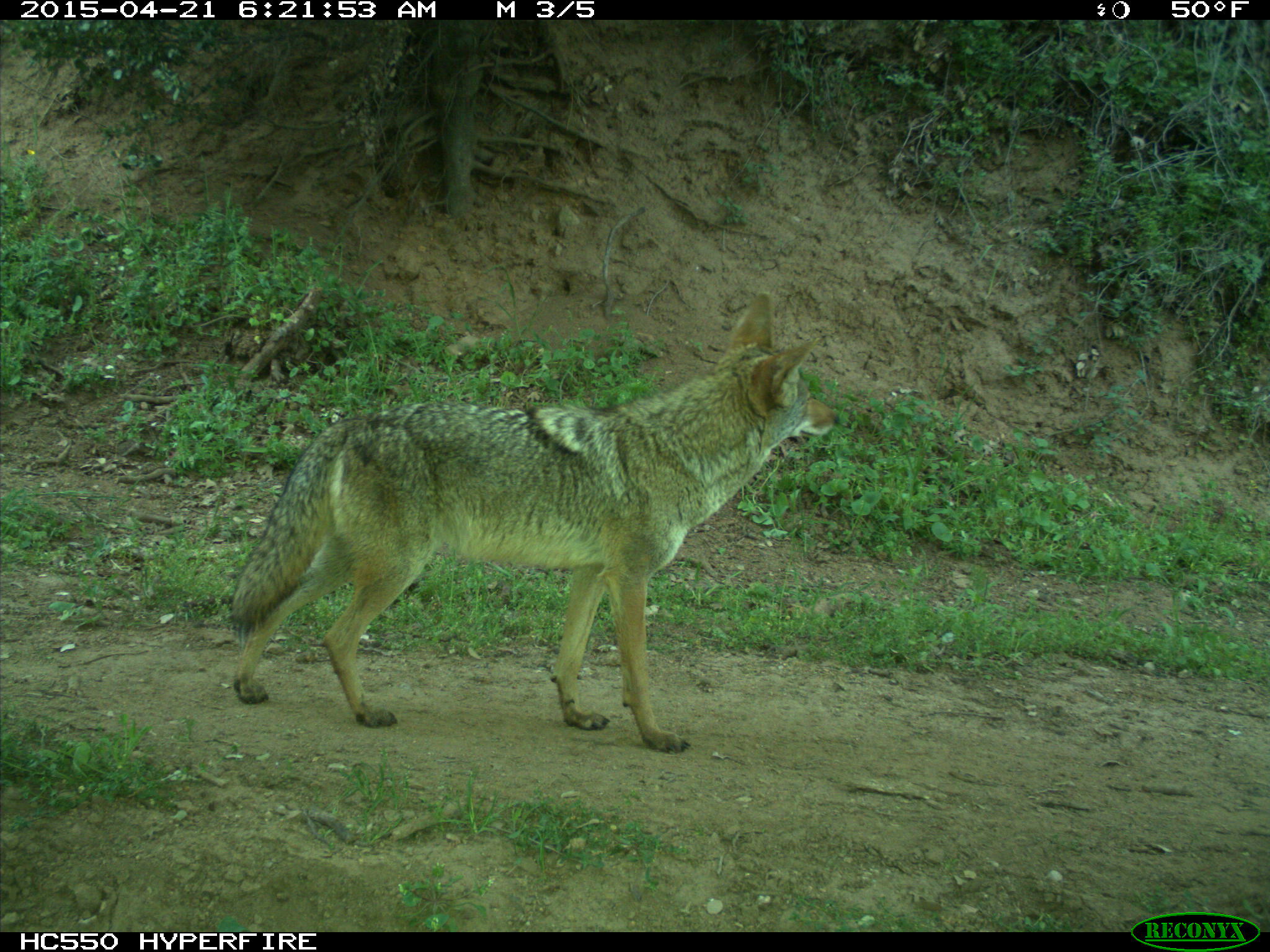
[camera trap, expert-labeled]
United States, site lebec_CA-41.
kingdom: Animalia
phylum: Chordata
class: Mammalia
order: Carnivora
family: Canidae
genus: Canis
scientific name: Canis latrans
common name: coyote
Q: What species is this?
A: Canis latrans (coyote).